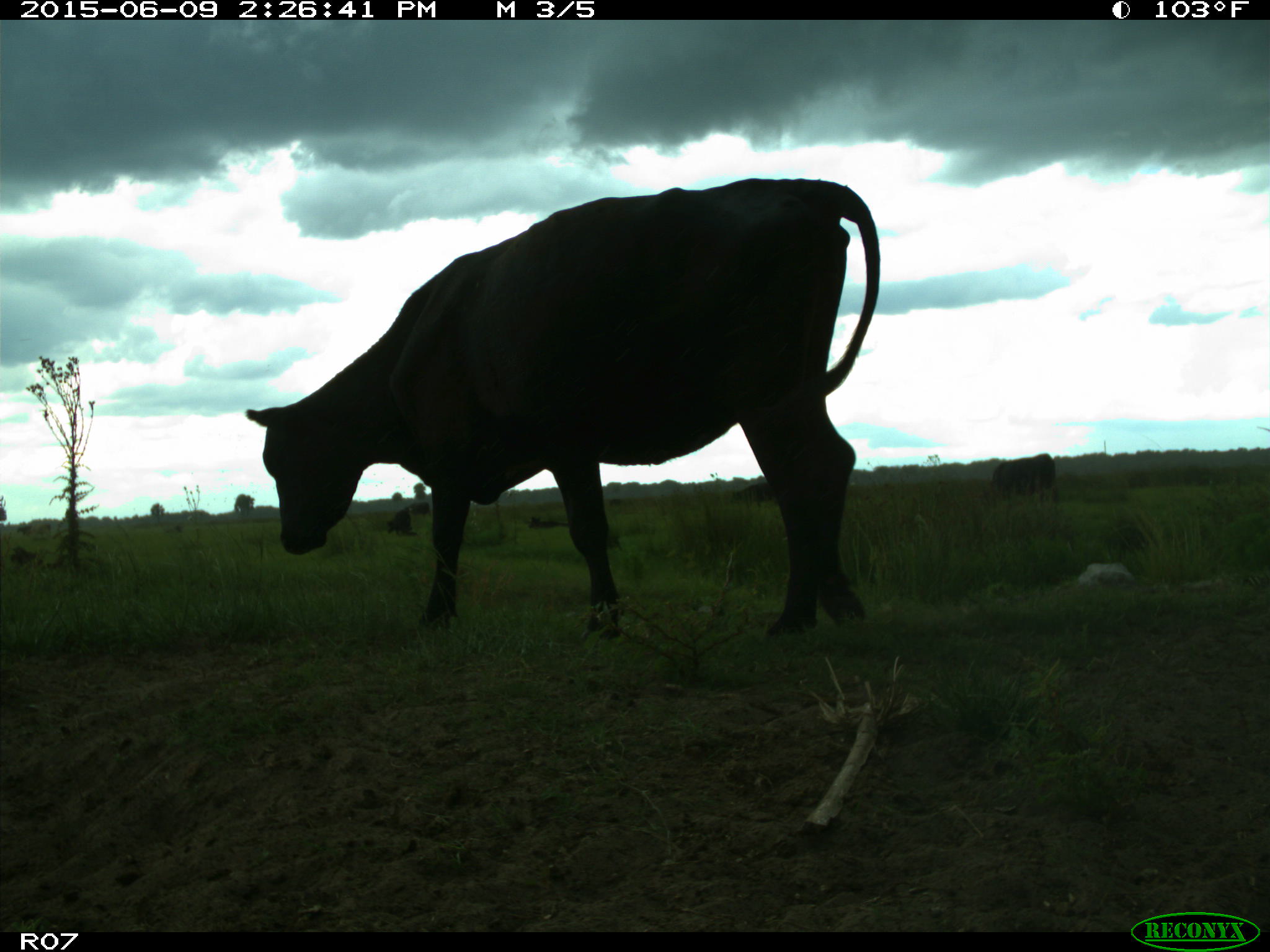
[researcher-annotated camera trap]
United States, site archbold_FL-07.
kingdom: Animalia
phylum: Chordata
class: Mammalia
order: Artiodactyla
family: Bovidae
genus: Bos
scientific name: Bos taurus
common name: domestic cow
Bos taurus (domestic cow).